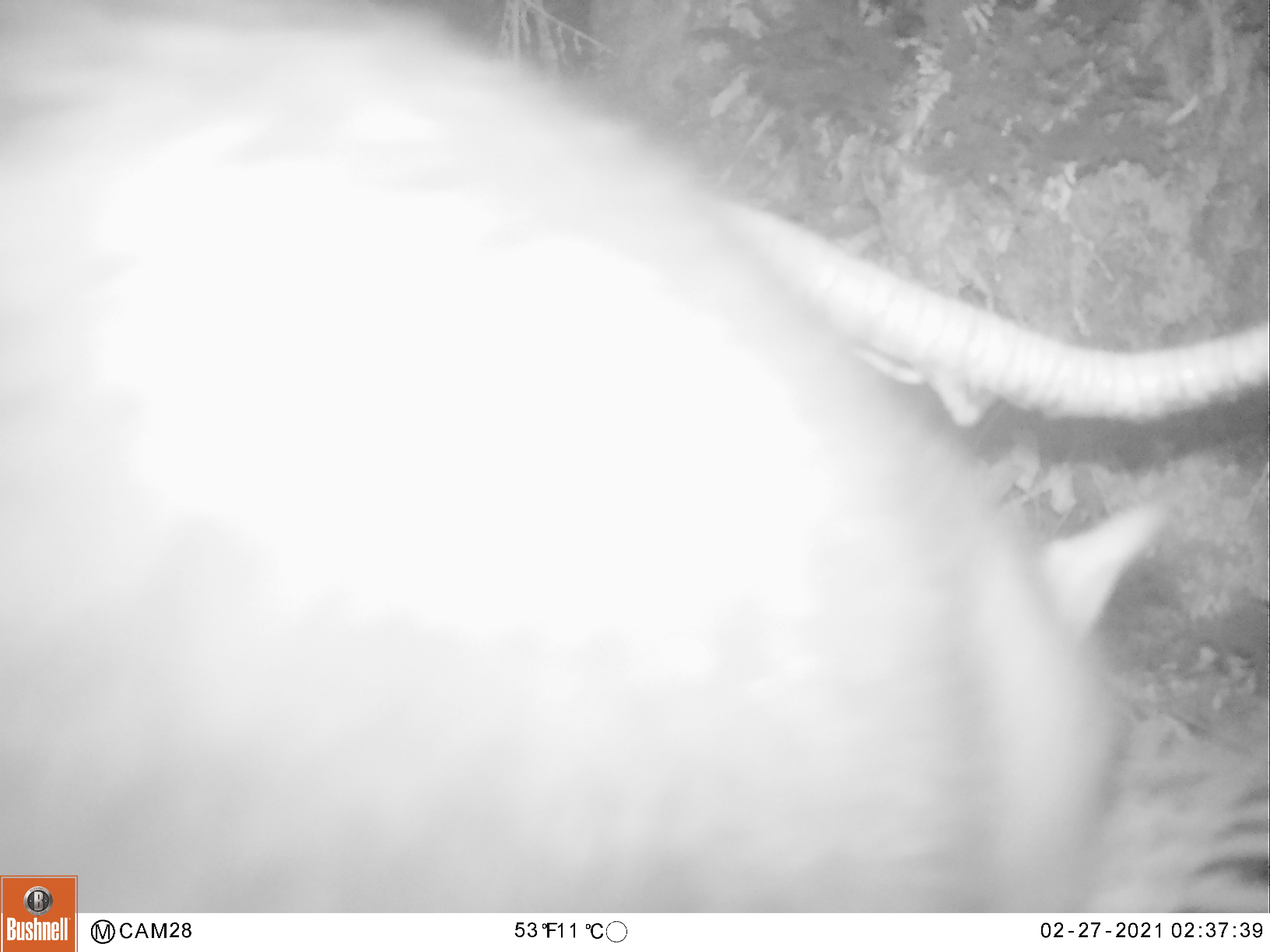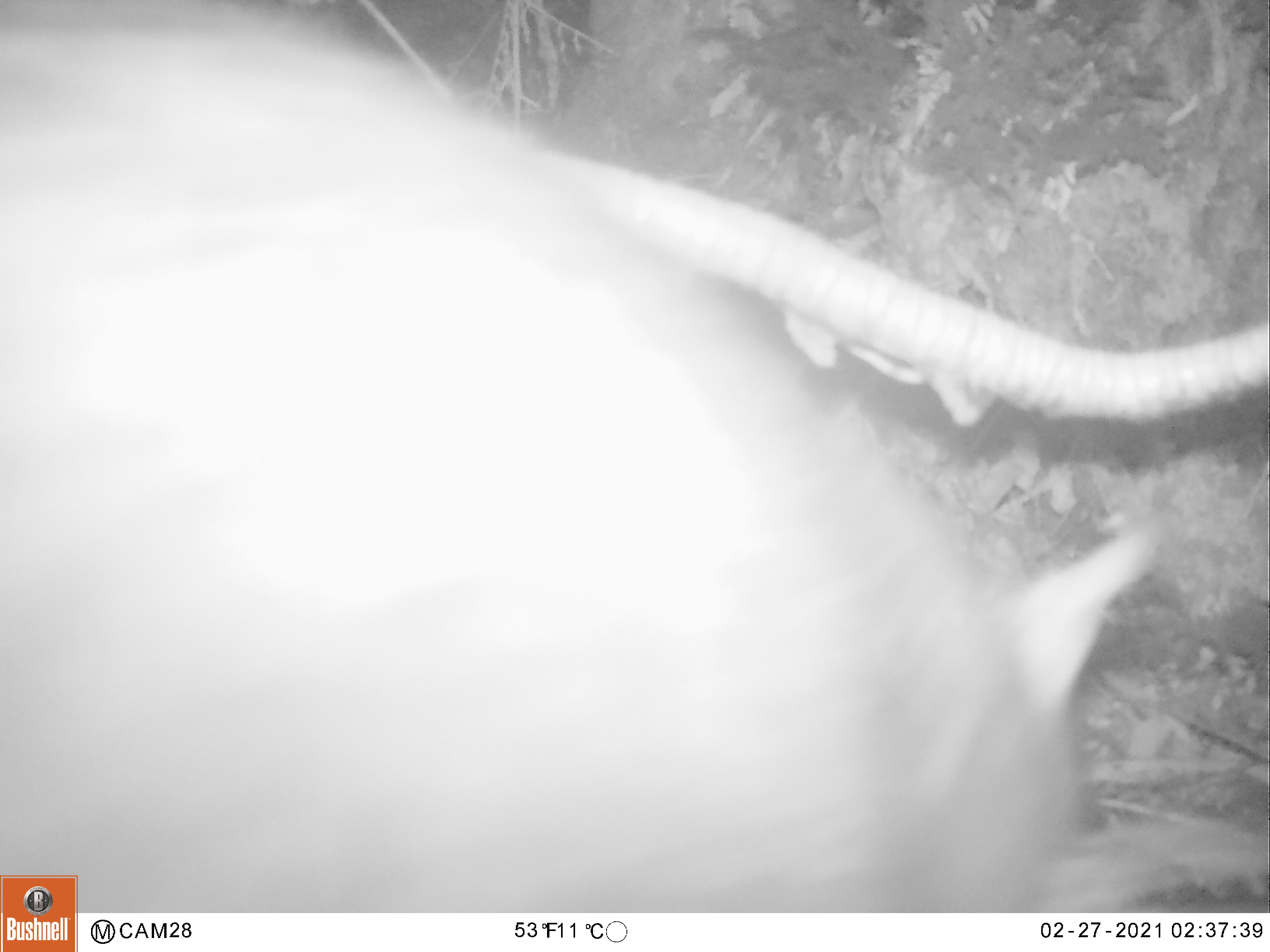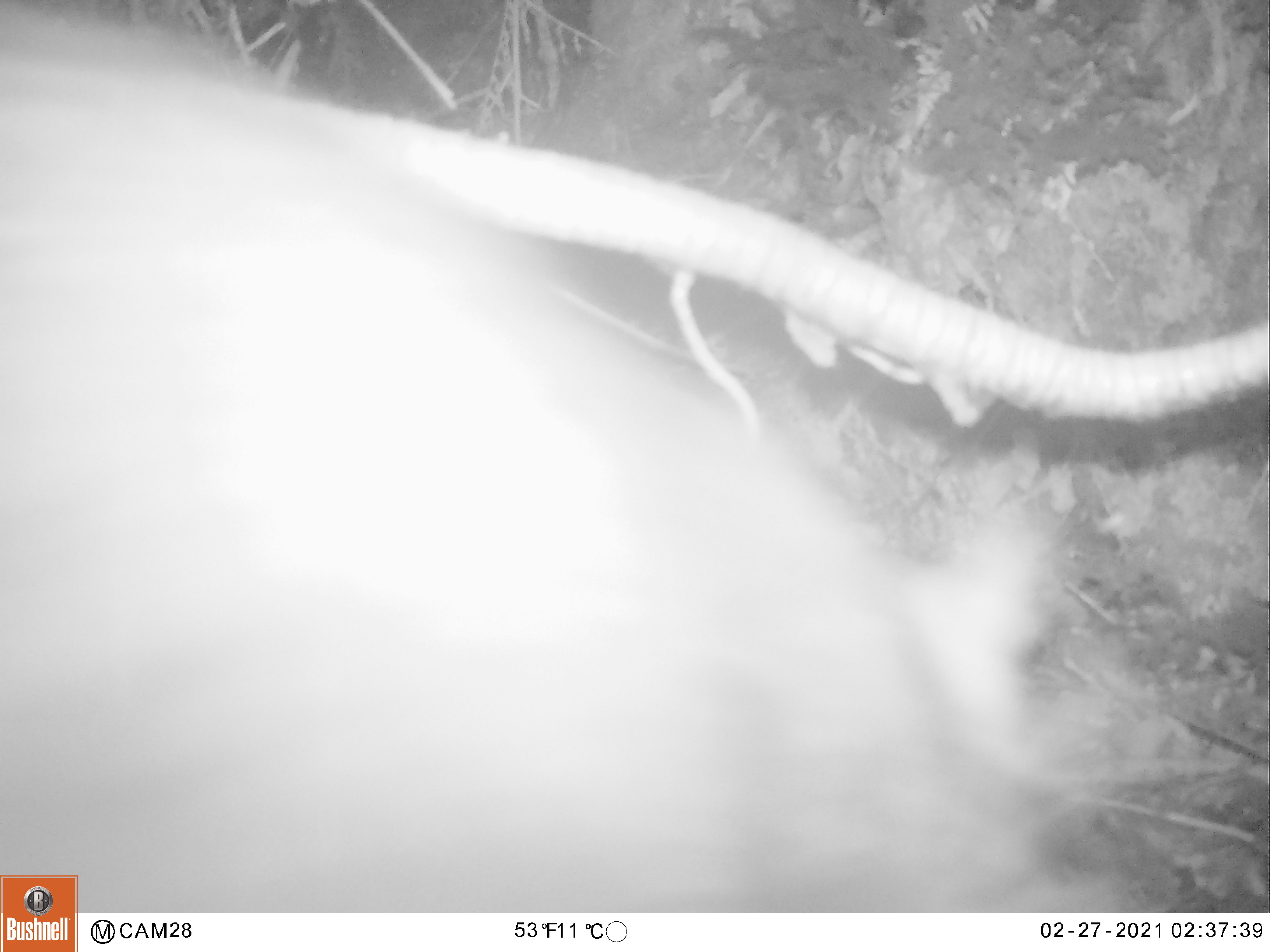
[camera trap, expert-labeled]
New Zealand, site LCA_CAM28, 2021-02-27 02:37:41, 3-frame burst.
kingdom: Animalia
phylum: Chordata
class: Mammalia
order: Diprotodontia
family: Phalangeridae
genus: Trichosurus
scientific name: Trichosurus vulpecula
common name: common brushtail possum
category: possum